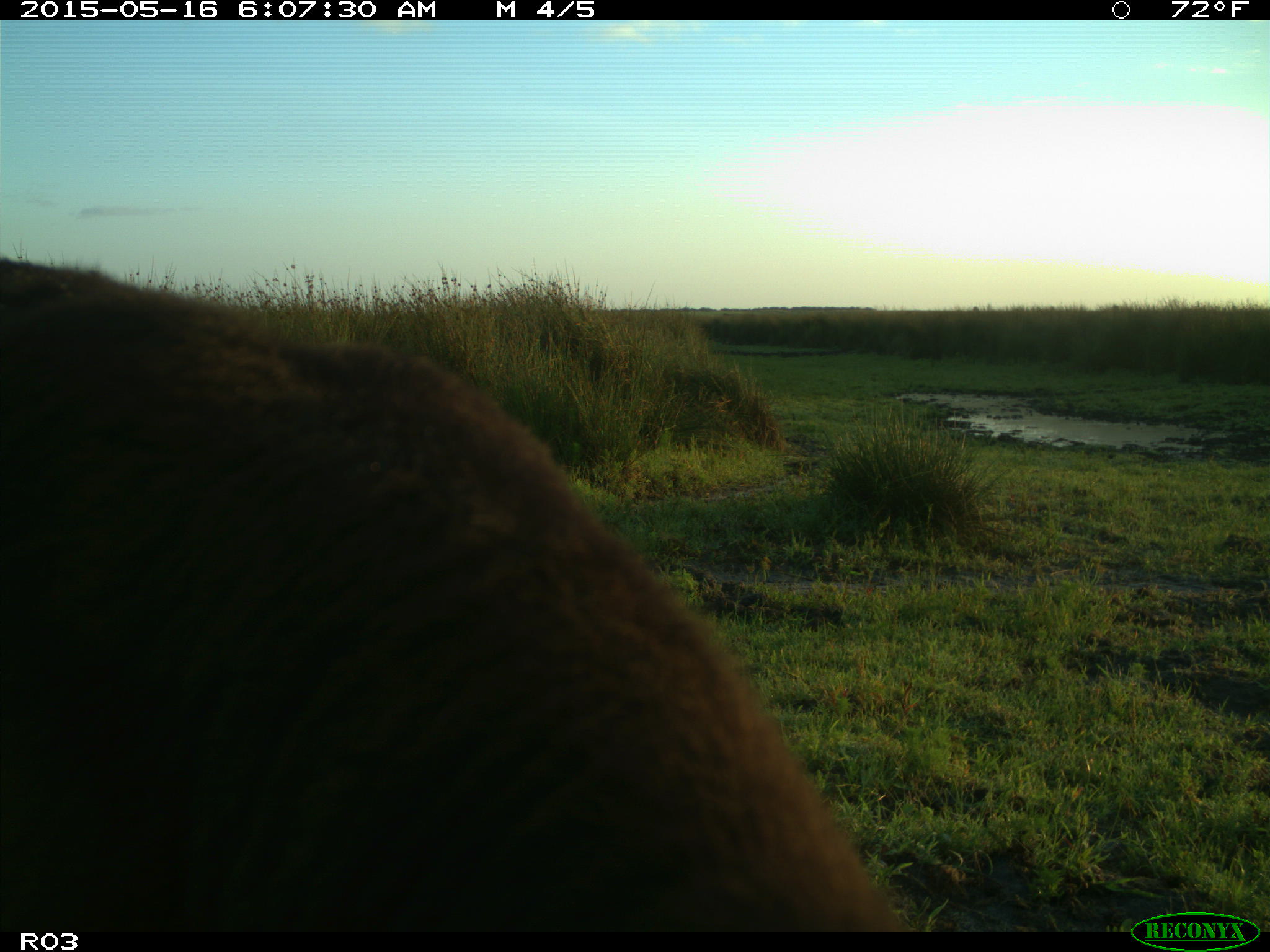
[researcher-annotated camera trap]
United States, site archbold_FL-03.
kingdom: Animalia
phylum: Chordata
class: Mammalia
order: Artiodactyla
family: Bovidae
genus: Bos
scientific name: Bos taurus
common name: domestic cow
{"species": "Bos taurus (domestic cow)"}